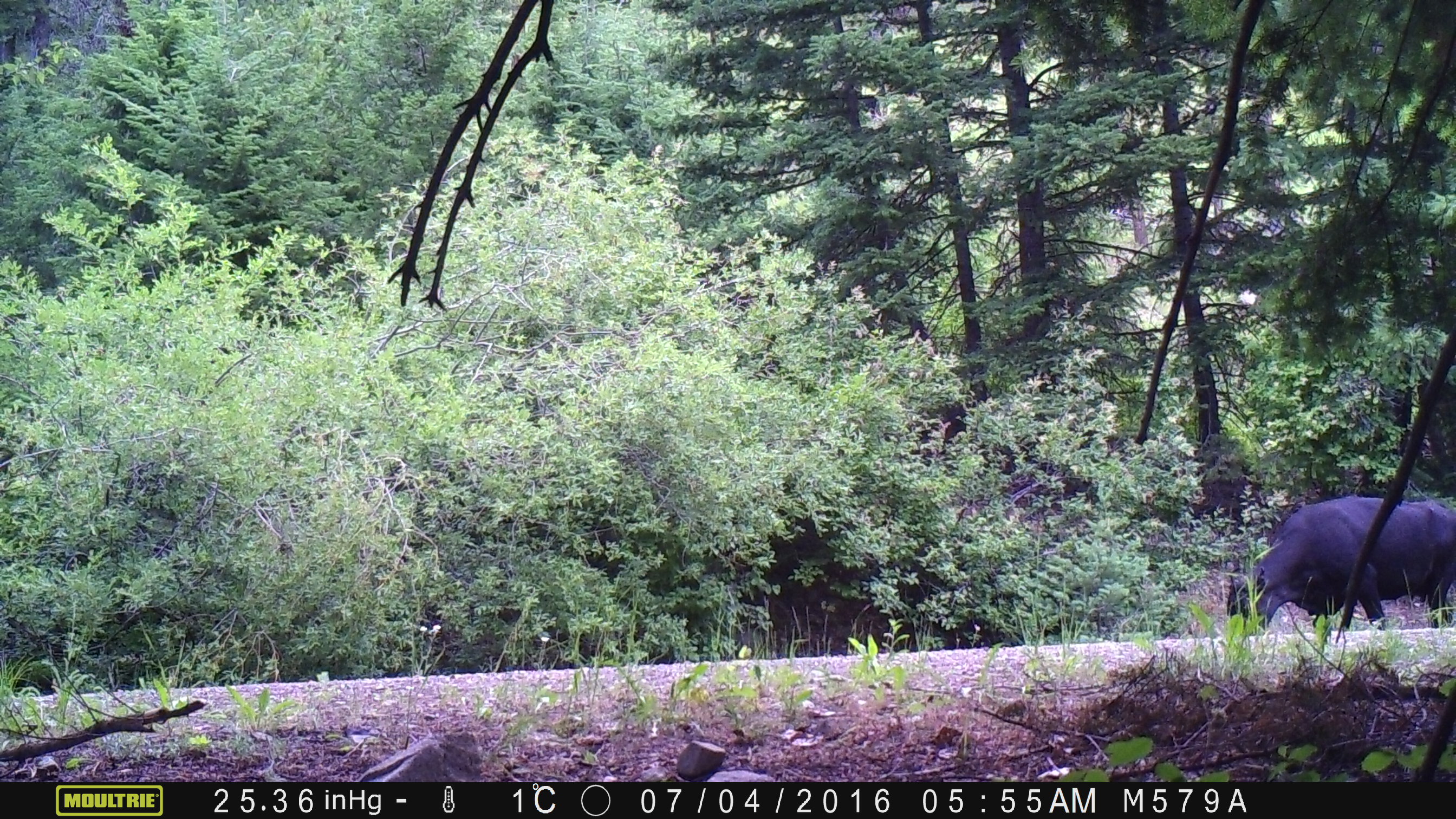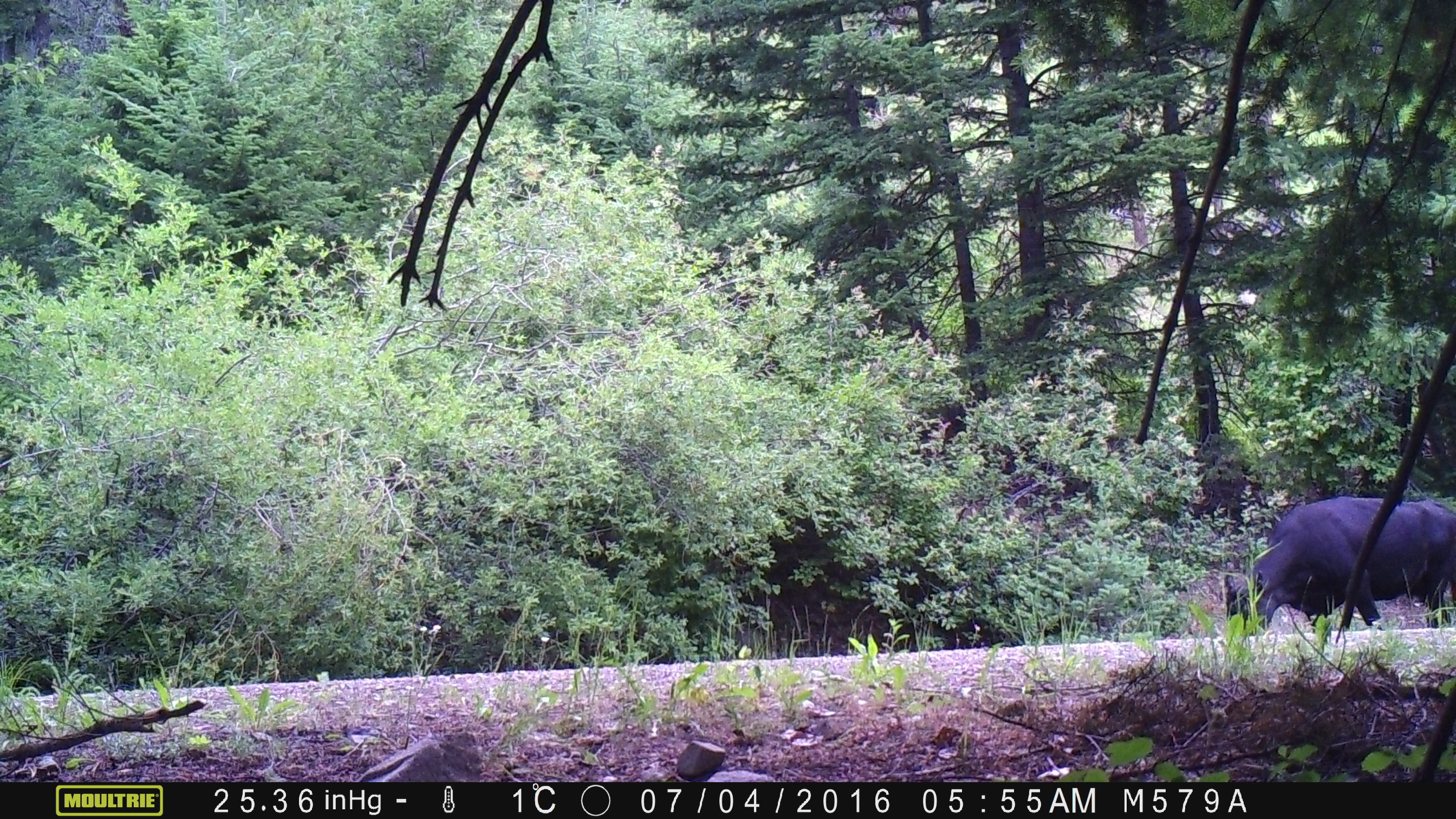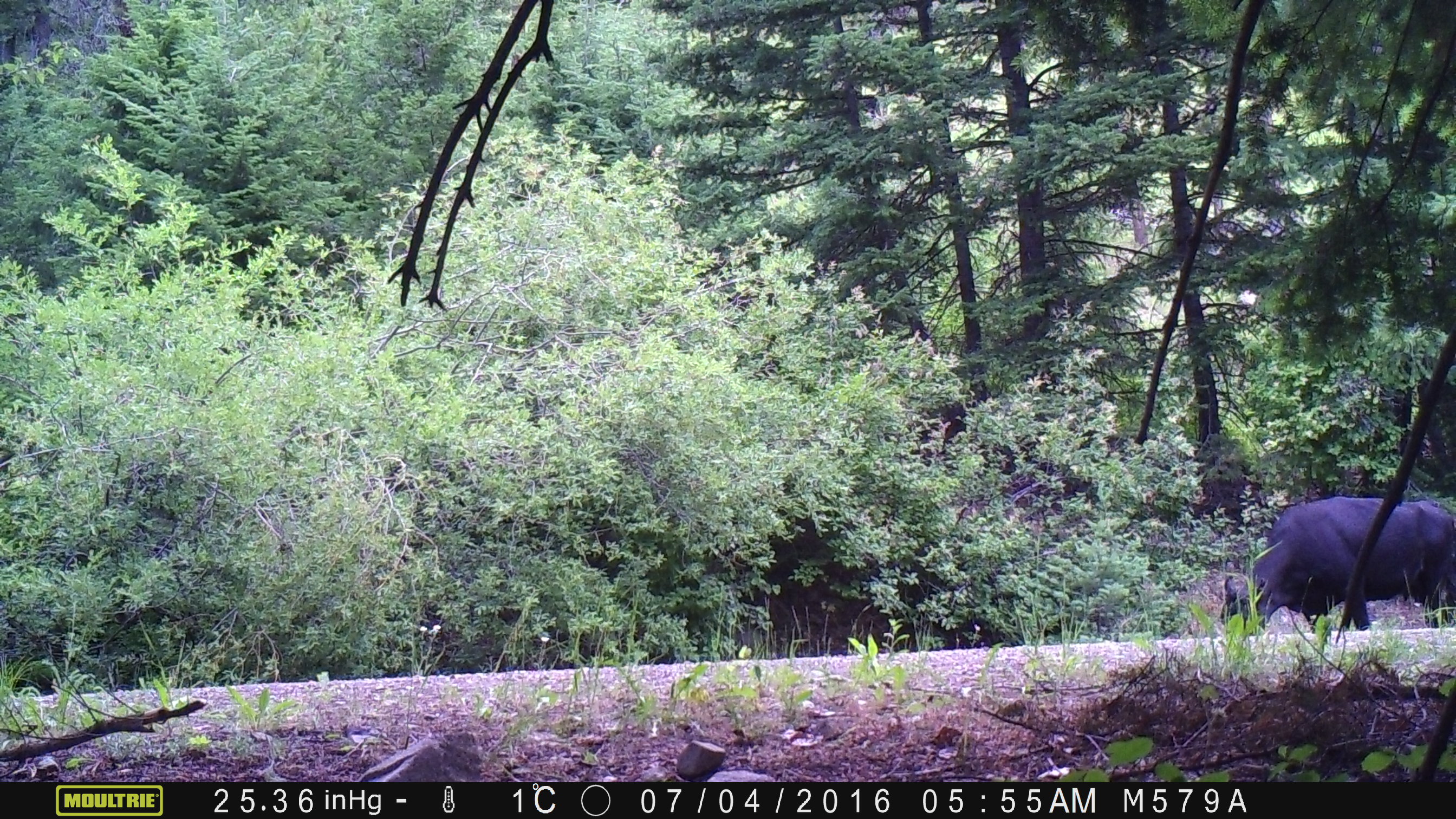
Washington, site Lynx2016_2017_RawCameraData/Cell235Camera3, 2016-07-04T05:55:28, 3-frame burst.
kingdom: Animalia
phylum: Chordata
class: Mammalia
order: Artiodactyla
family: Bovidae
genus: Bos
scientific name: Bos taurus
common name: domestic cattle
Domestic cattle (Bos taurus). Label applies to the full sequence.